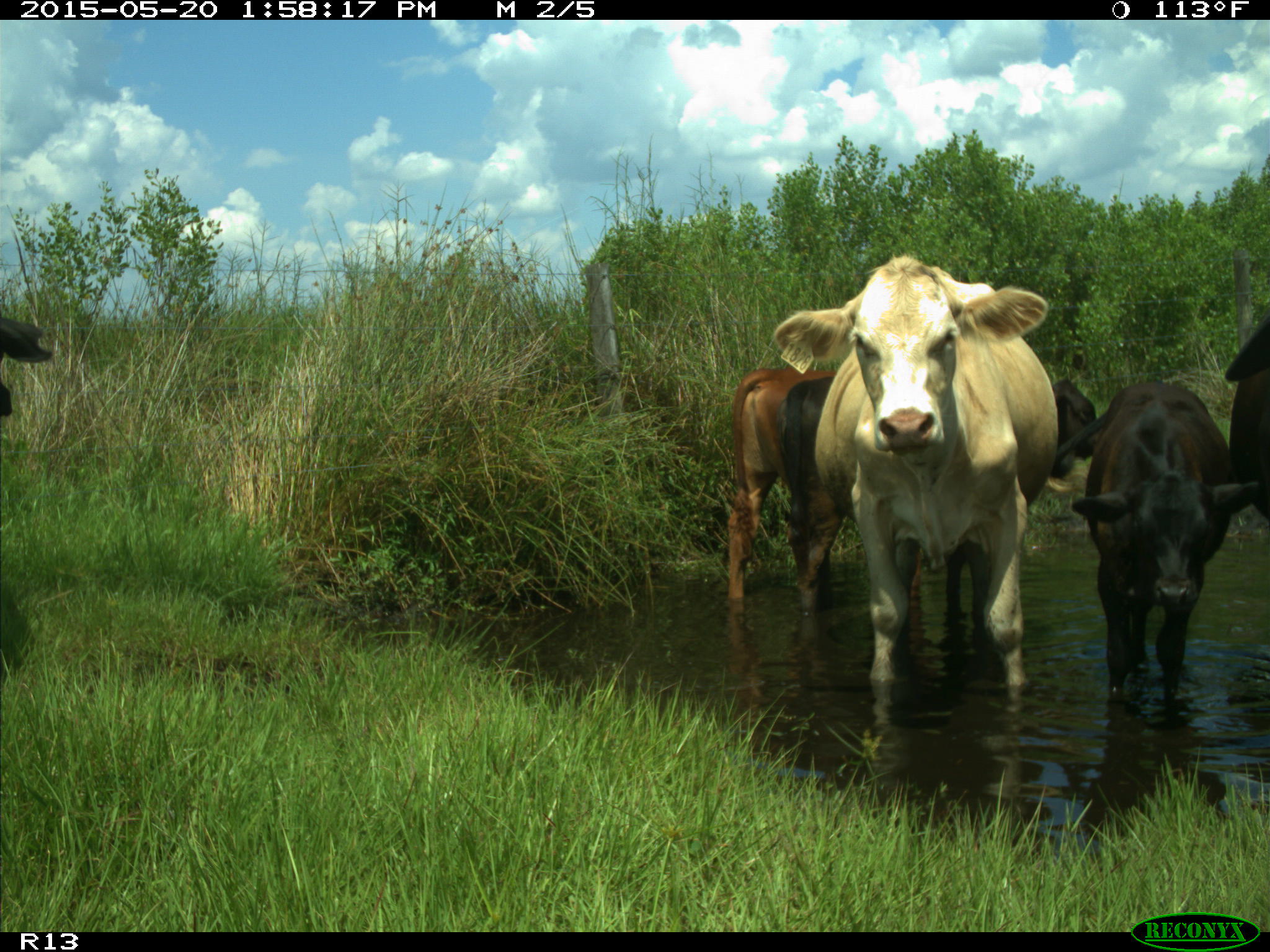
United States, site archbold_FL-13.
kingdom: Animalia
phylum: Chordata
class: Mammalia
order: Artiodactyla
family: Bovidae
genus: Bos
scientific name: Bos taurus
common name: domestic cow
Bos taurus (domestic cow).